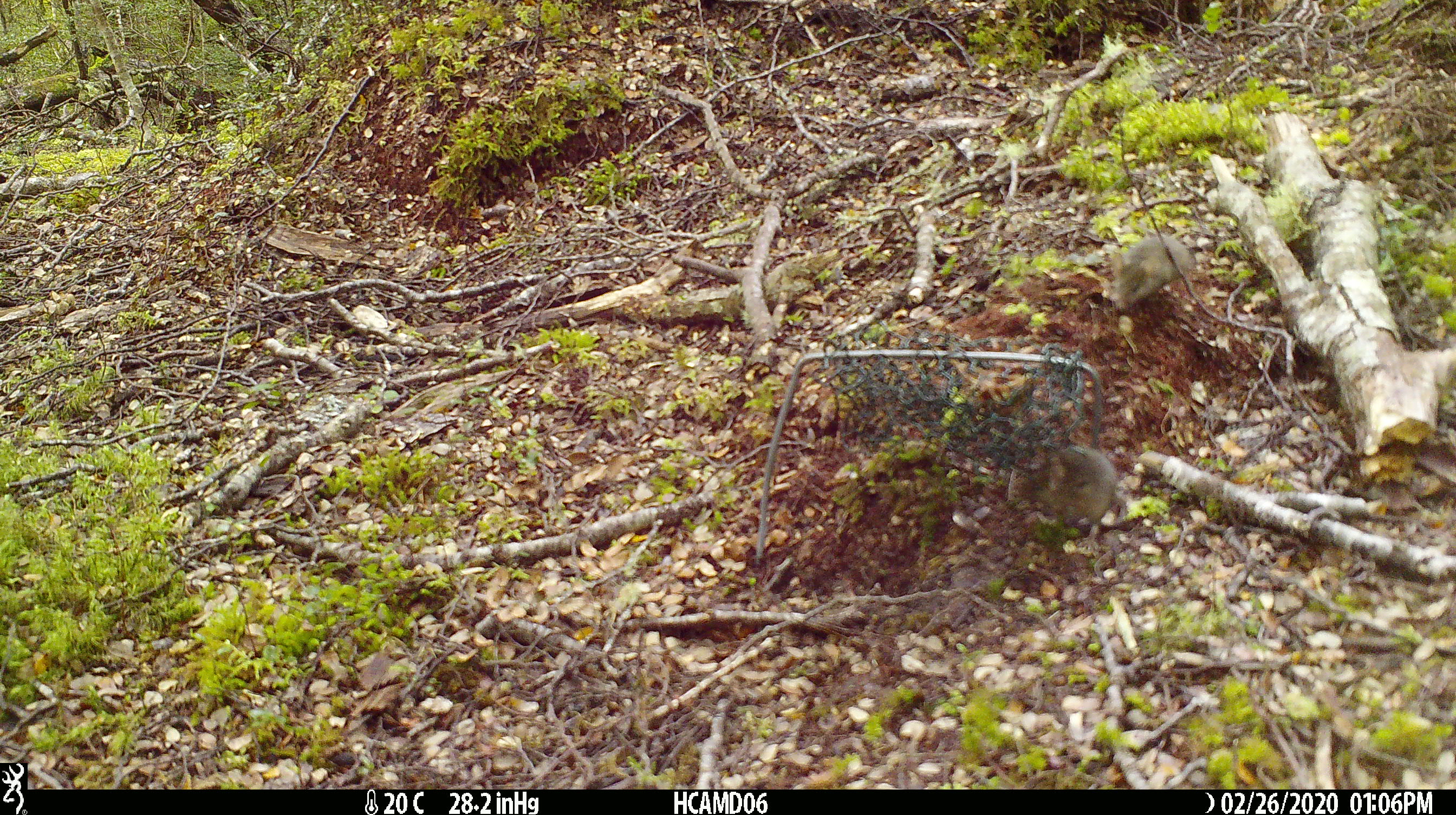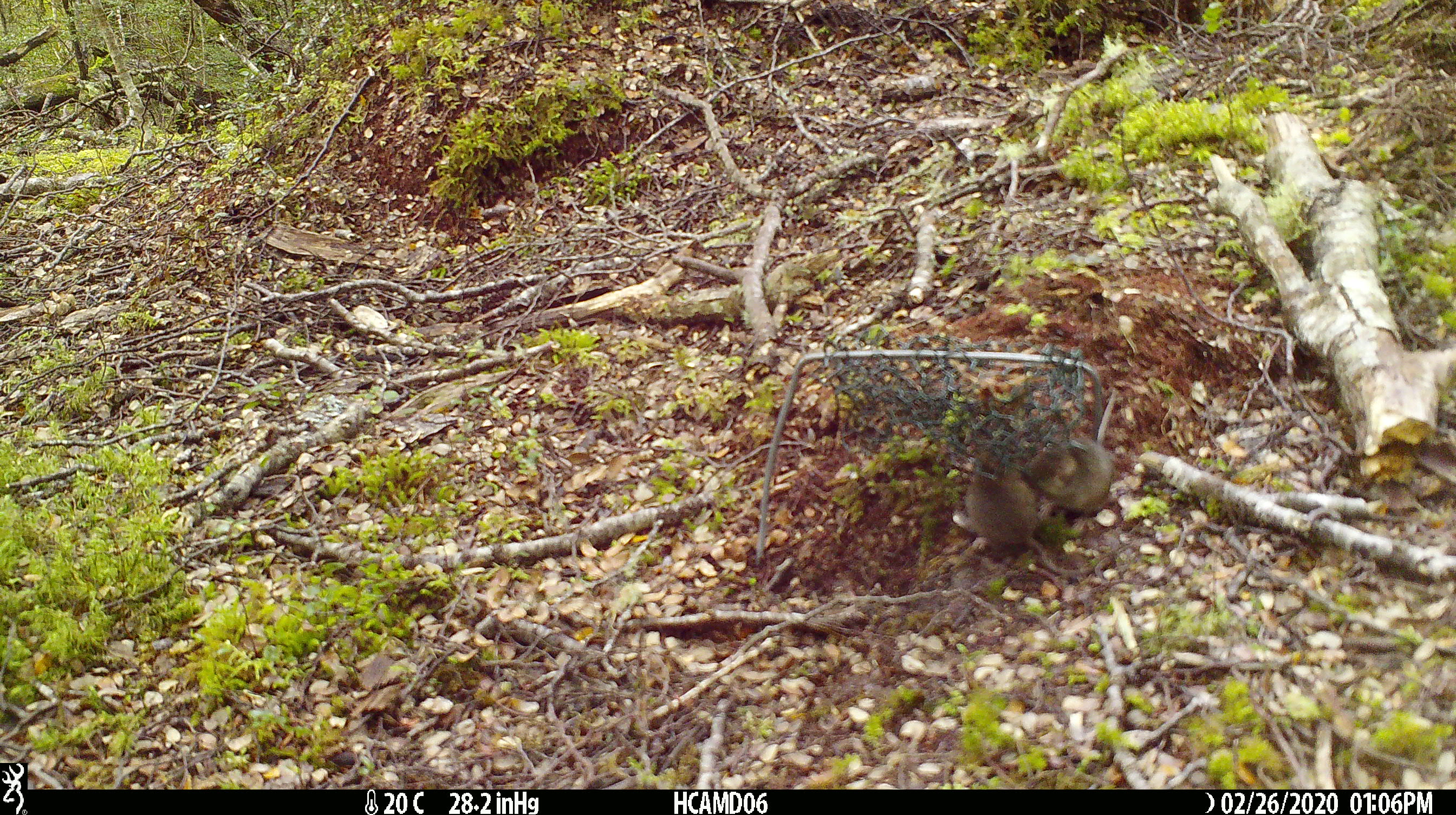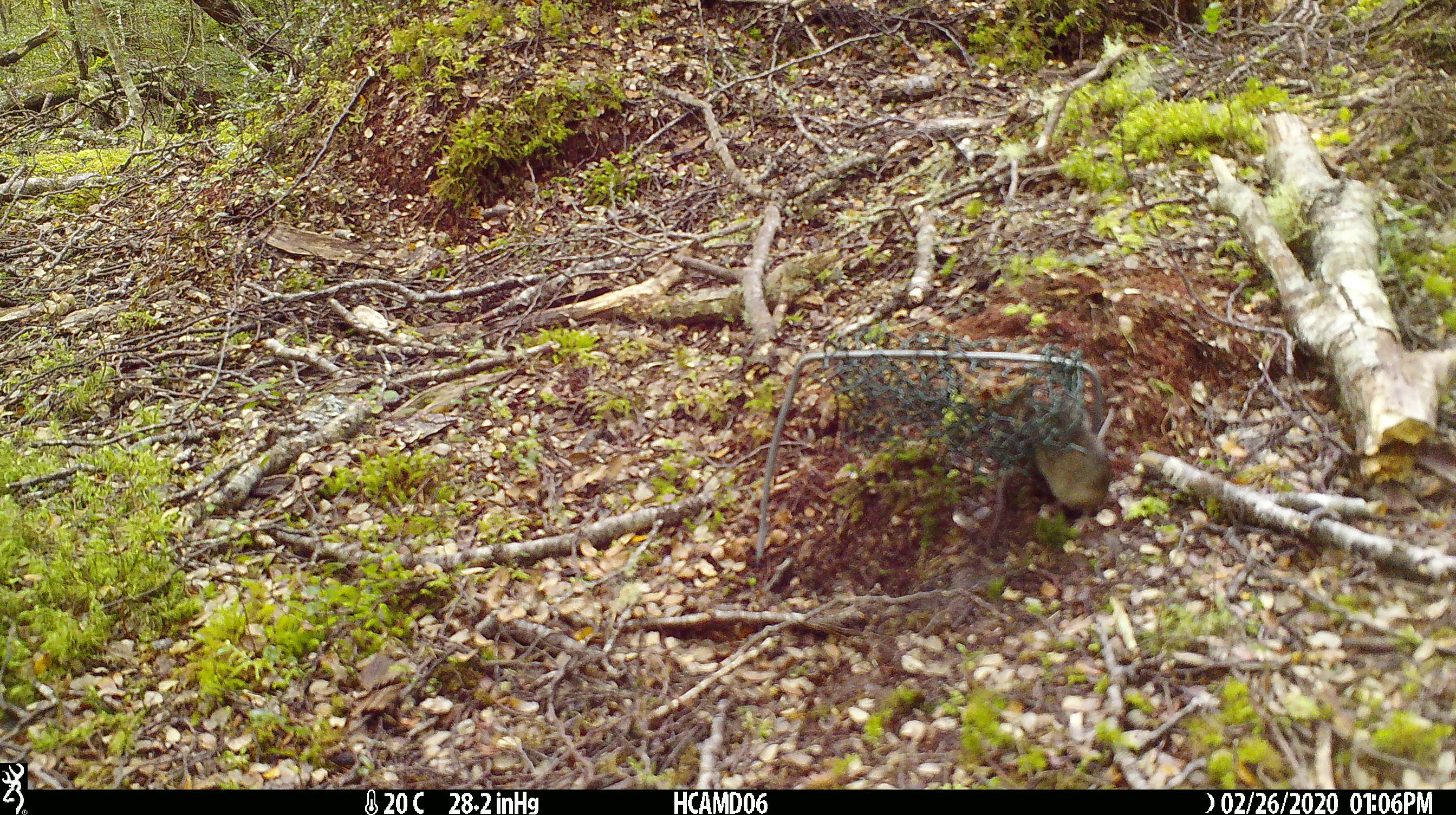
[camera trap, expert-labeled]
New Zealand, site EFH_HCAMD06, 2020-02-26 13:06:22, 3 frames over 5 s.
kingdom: Animalia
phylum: Chordata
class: Mammalia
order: Rodentia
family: Muridae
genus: Mus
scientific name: Mus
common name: mouse